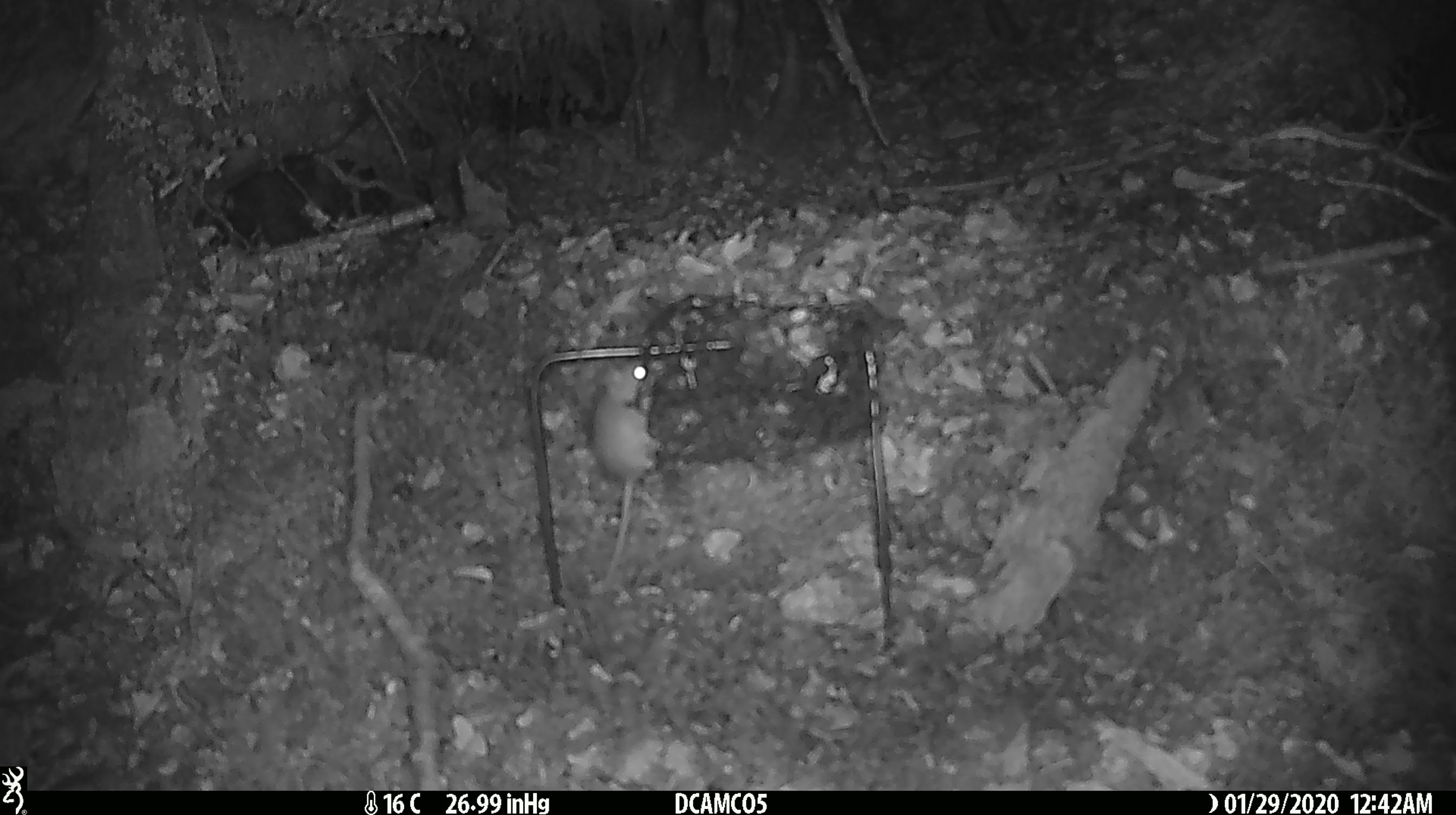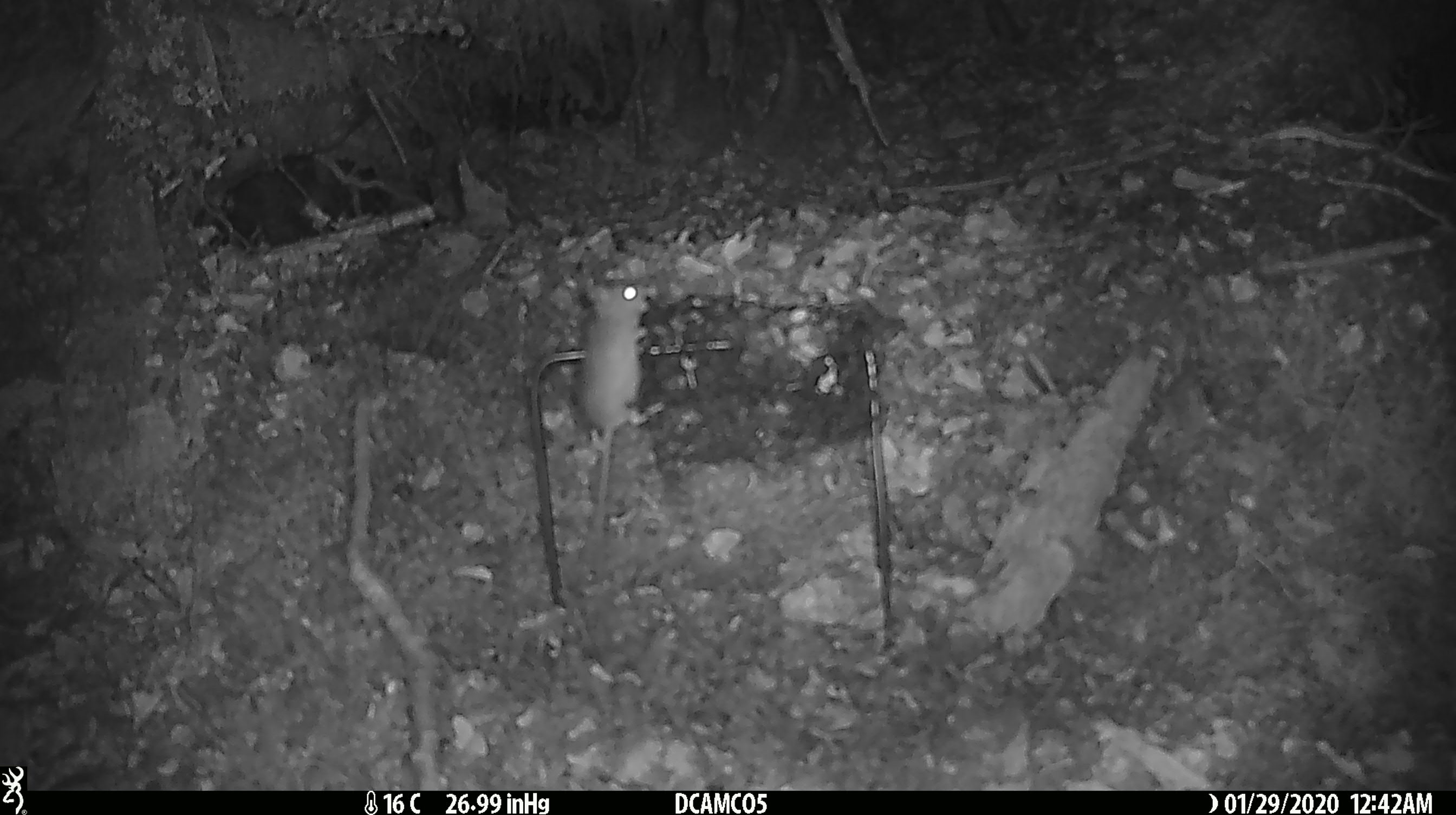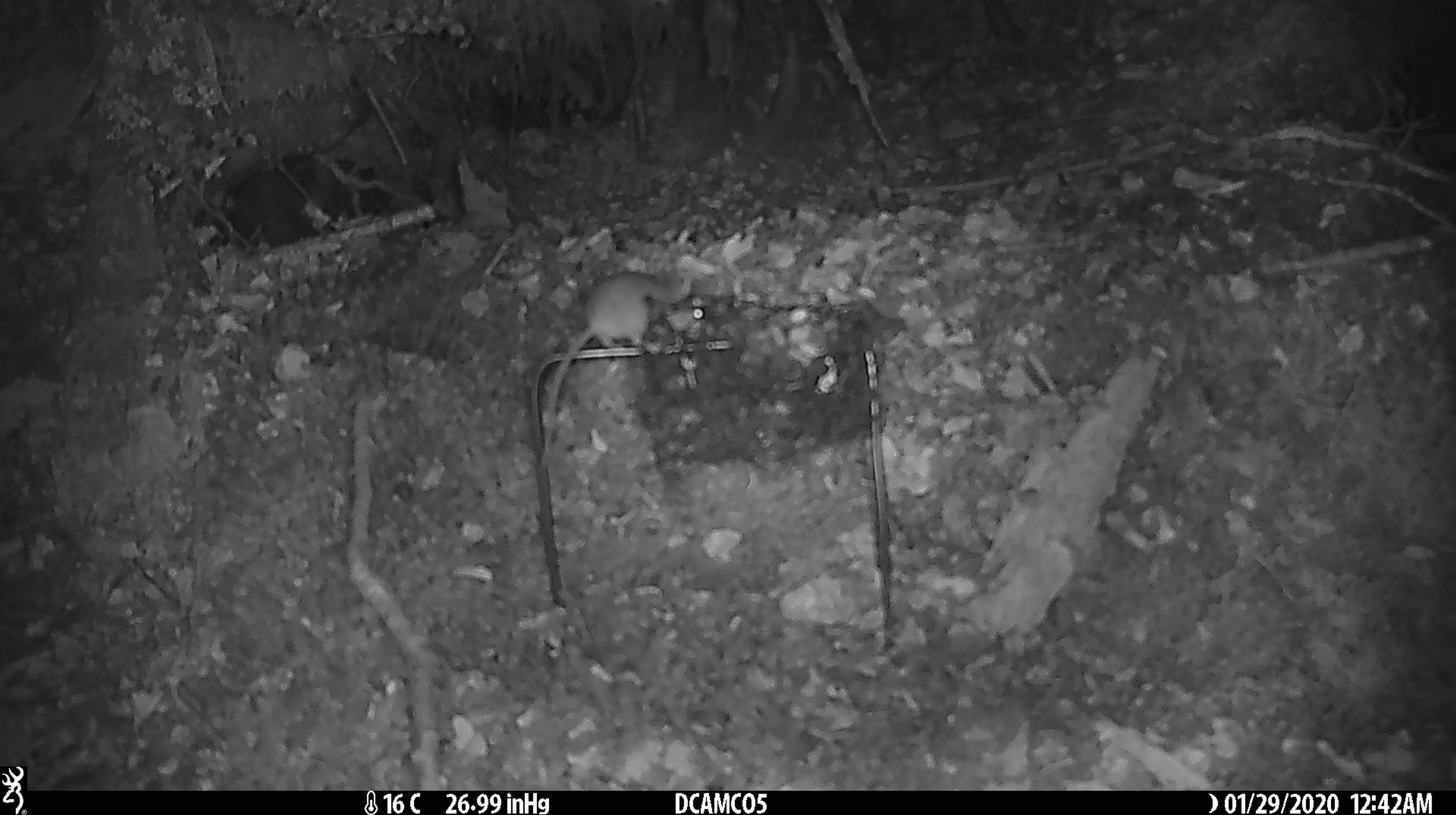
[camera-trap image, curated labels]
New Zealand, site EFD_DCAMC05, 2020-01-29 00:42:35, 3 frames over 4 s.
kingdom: Animalia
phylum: Chordata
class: Mammalia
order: Rodentia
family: Muridae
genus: Mus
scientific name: Mus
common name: mouse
Mouse (Mus).